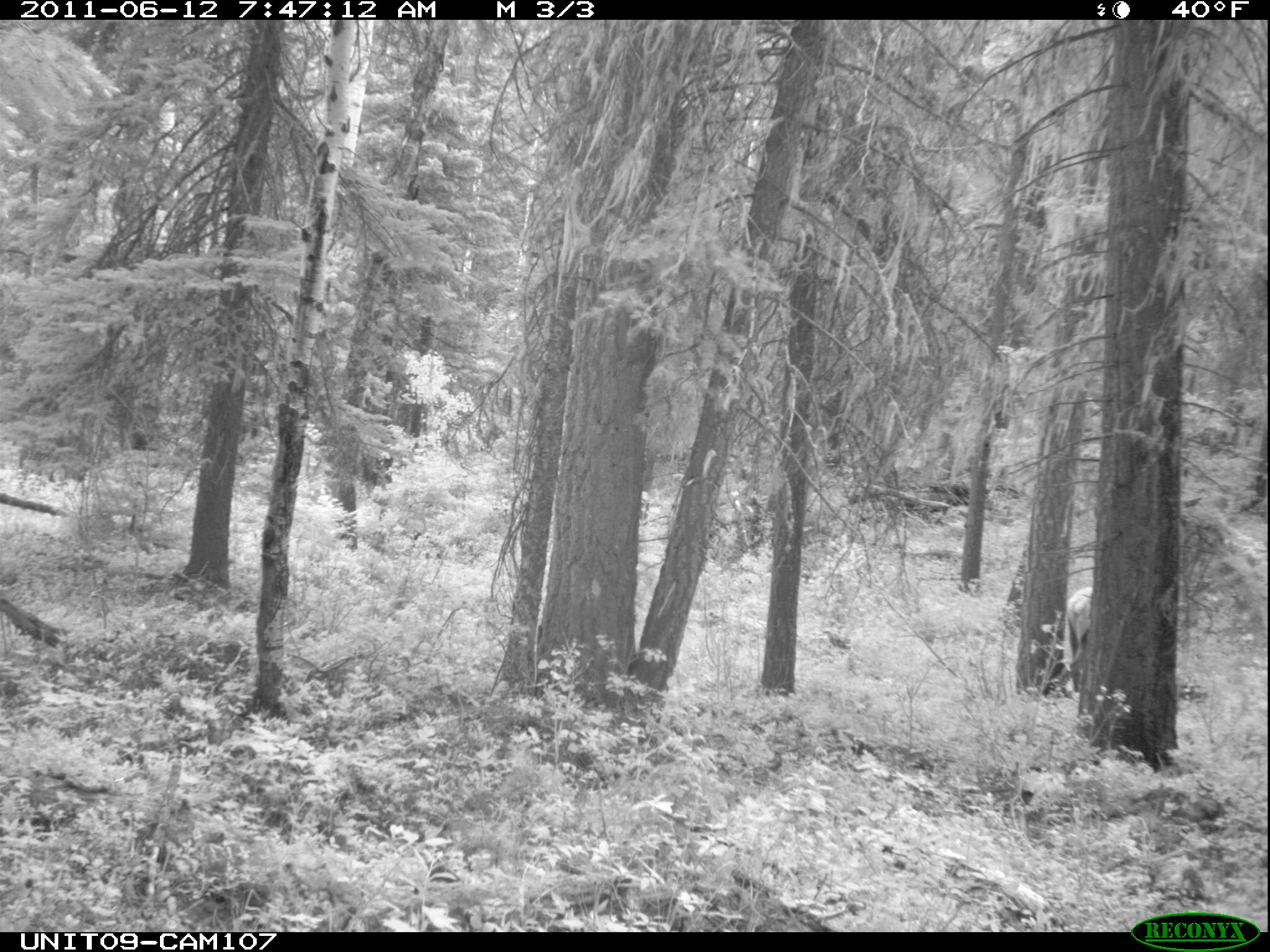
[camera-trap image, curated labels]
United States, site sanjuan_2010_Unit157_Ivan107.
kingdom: Animalia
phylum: Chordata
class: Mammalia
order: Artiodactyla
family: Cervidae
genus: Cervus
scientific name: Cervus elaphus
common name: red deer